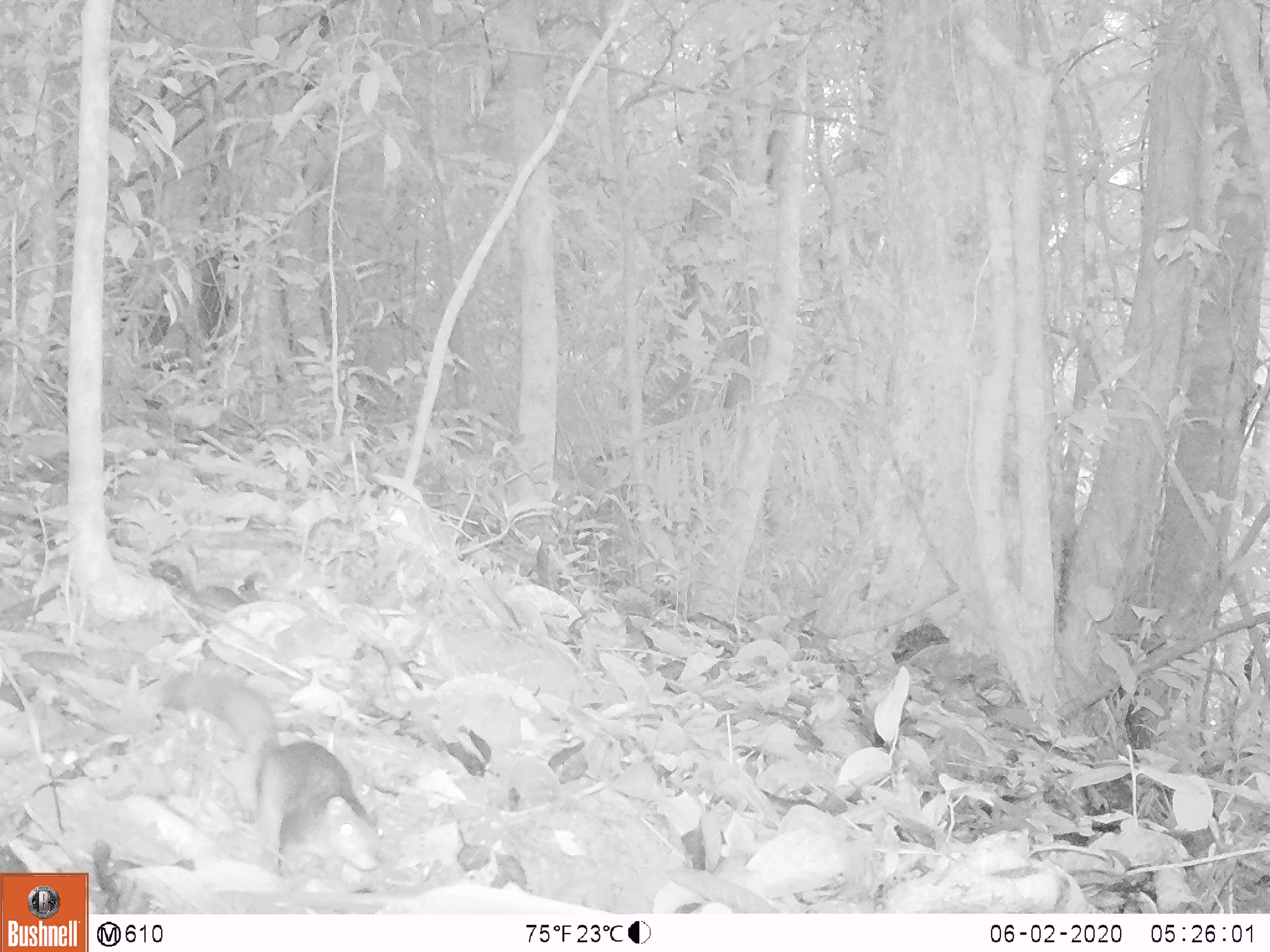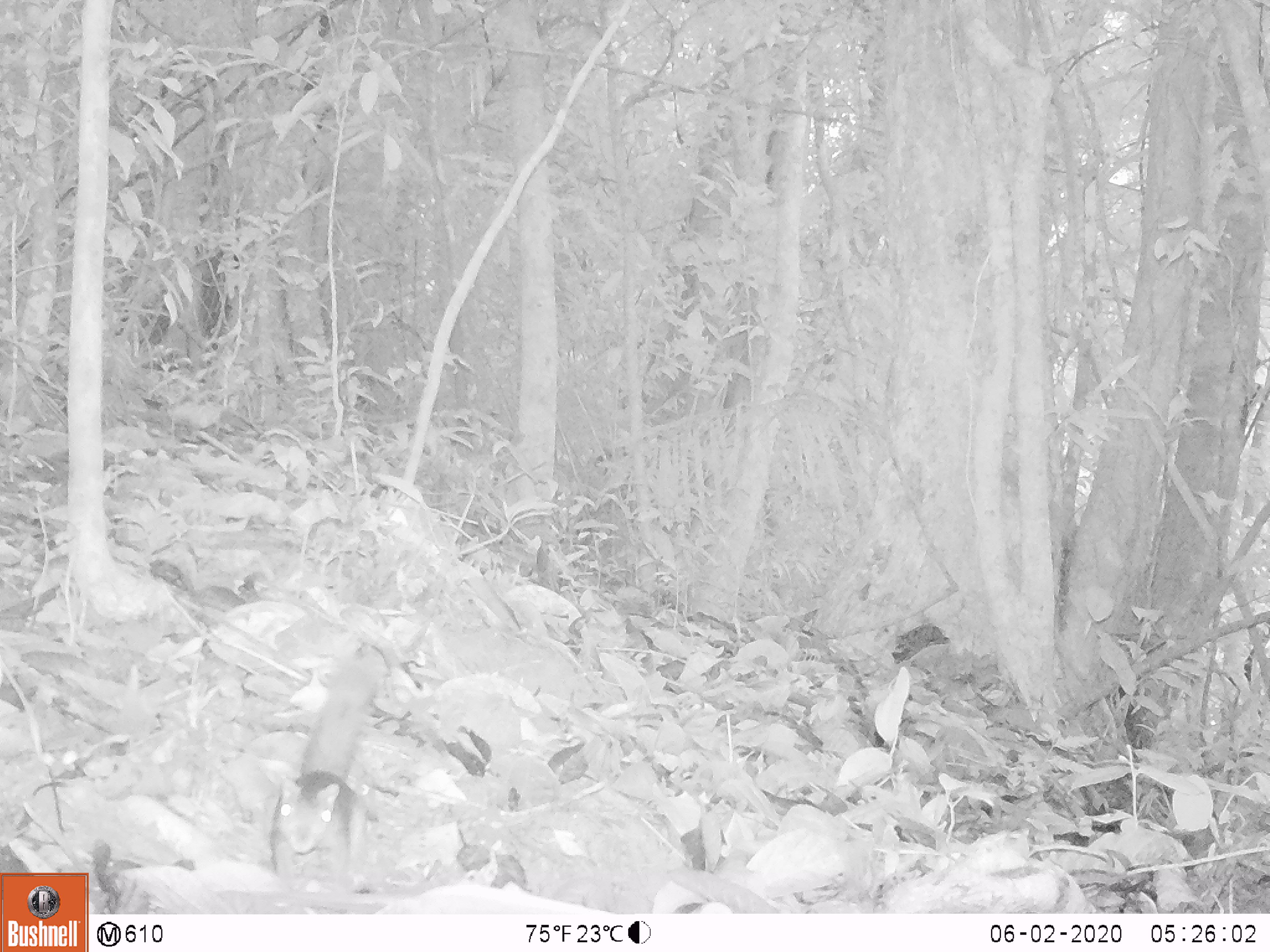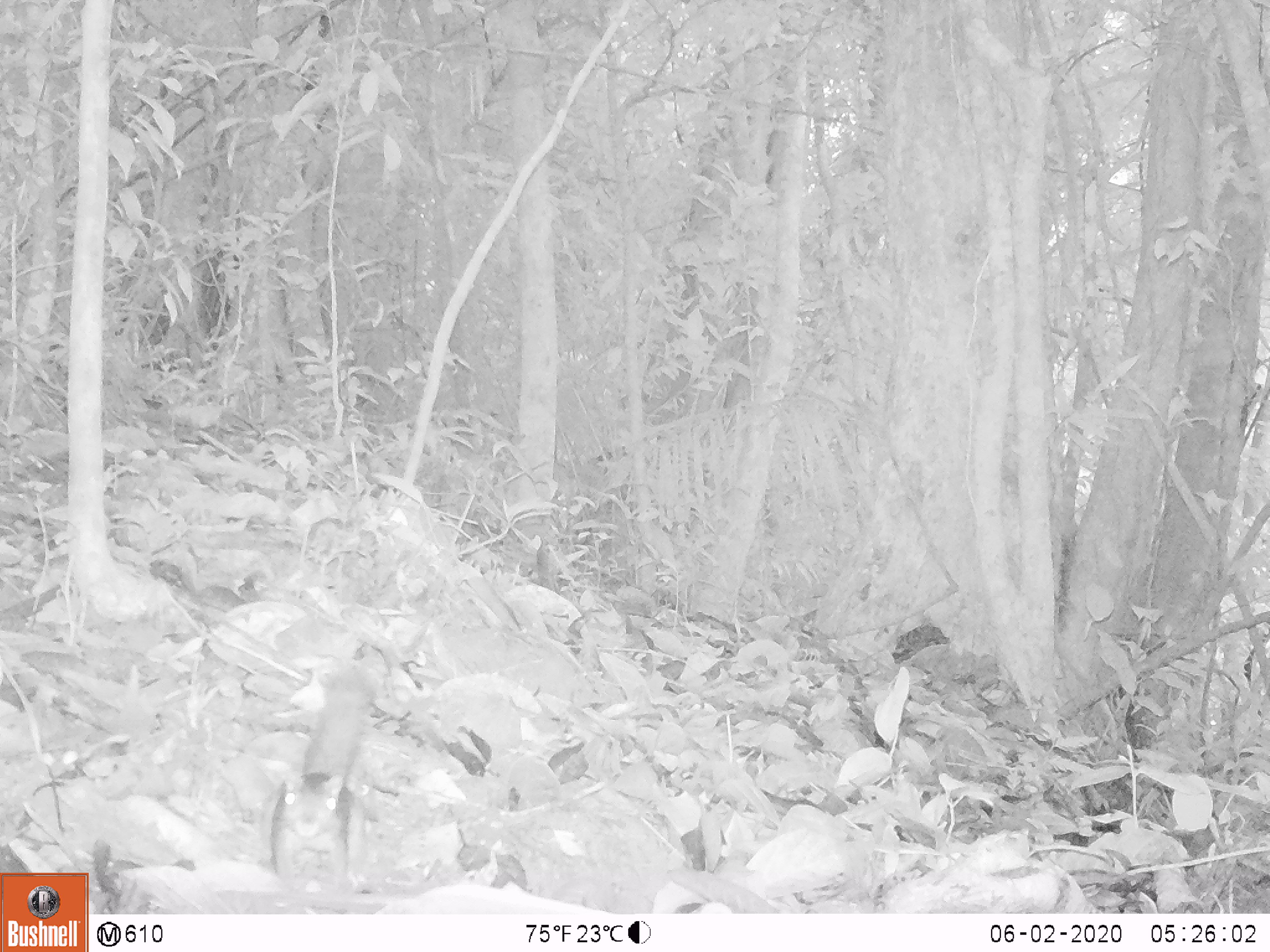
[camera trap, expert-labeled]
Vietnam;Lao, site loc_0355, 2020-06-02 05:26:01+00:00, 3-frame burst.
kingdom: Animalia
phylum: Chordata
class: Mammalia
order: Rodentia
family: Sciuridae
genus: Dremomys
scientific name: Dremomys rufigenis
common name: red-cheeked squirrel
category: red cheeked squirrel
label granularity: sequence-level